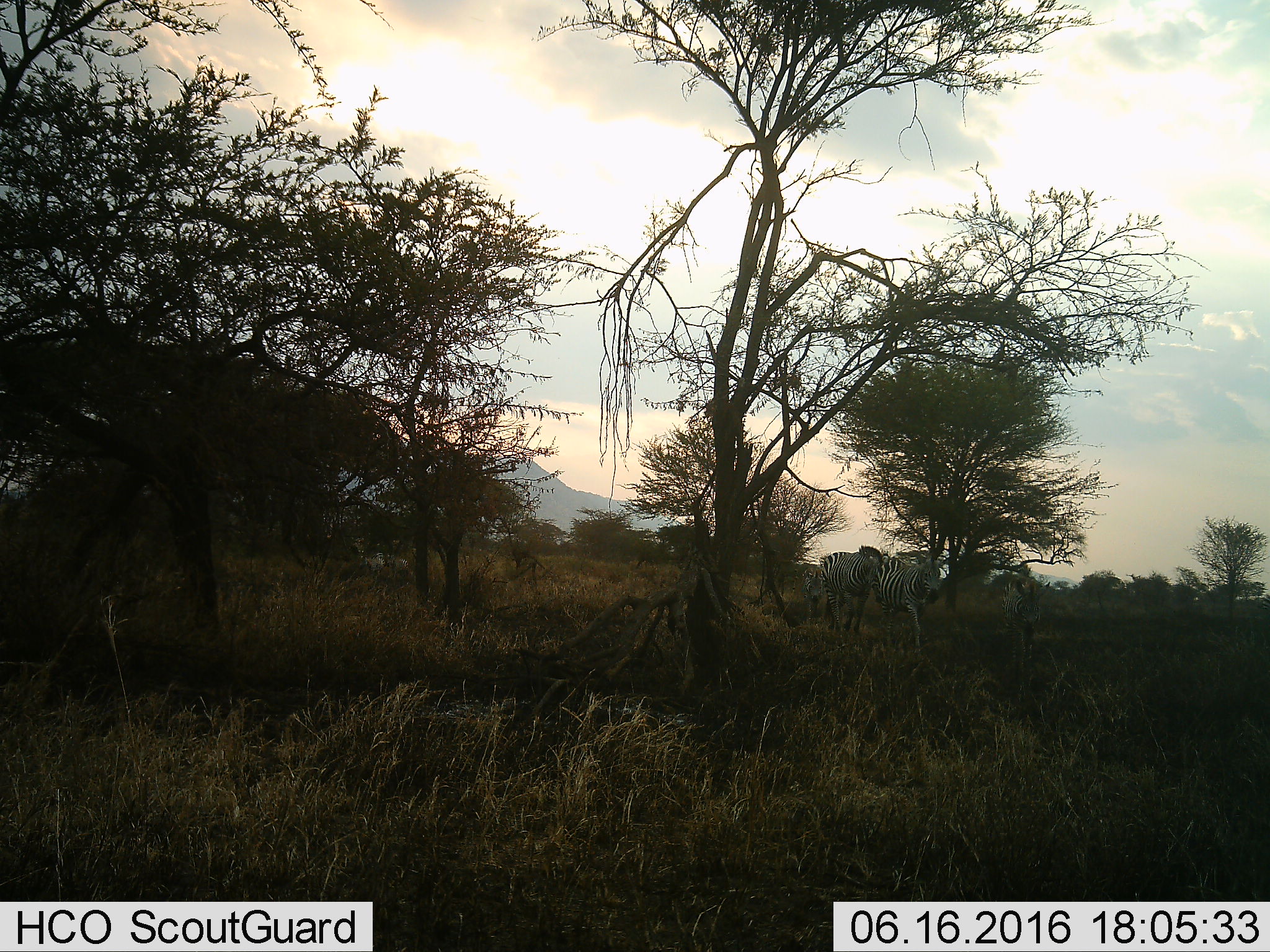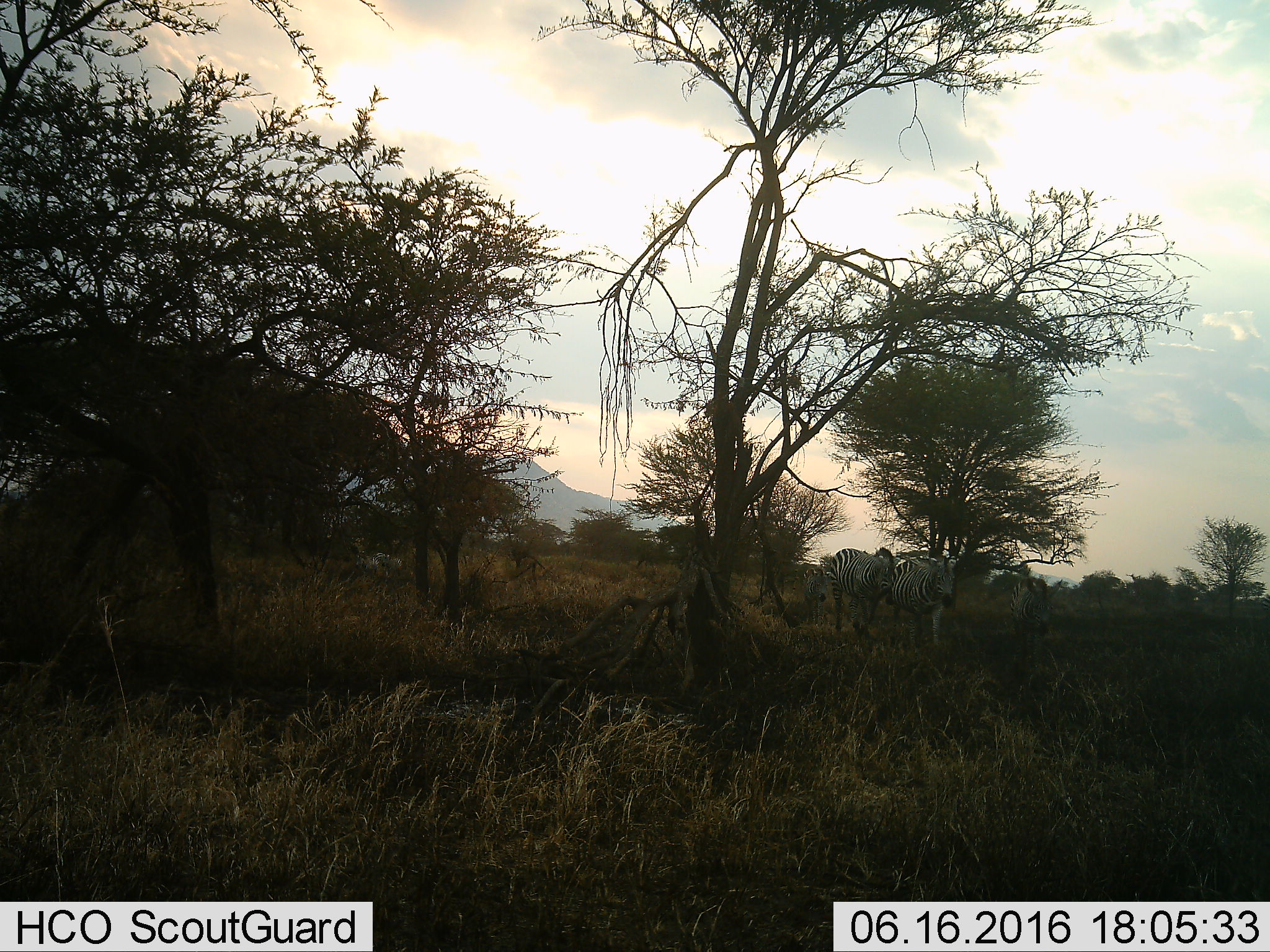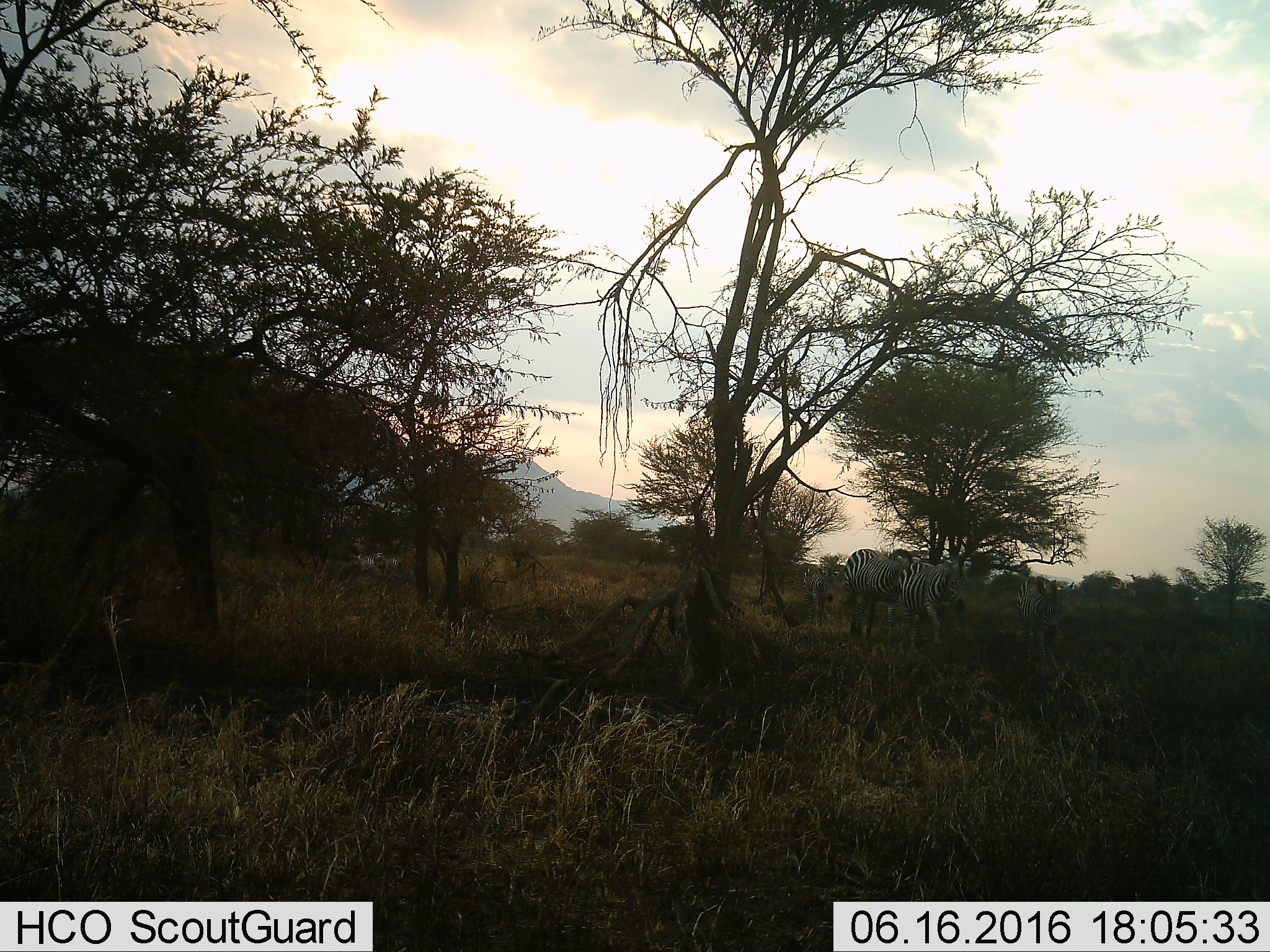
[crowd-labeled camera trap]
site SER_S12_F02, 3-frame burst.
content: unidentified animal